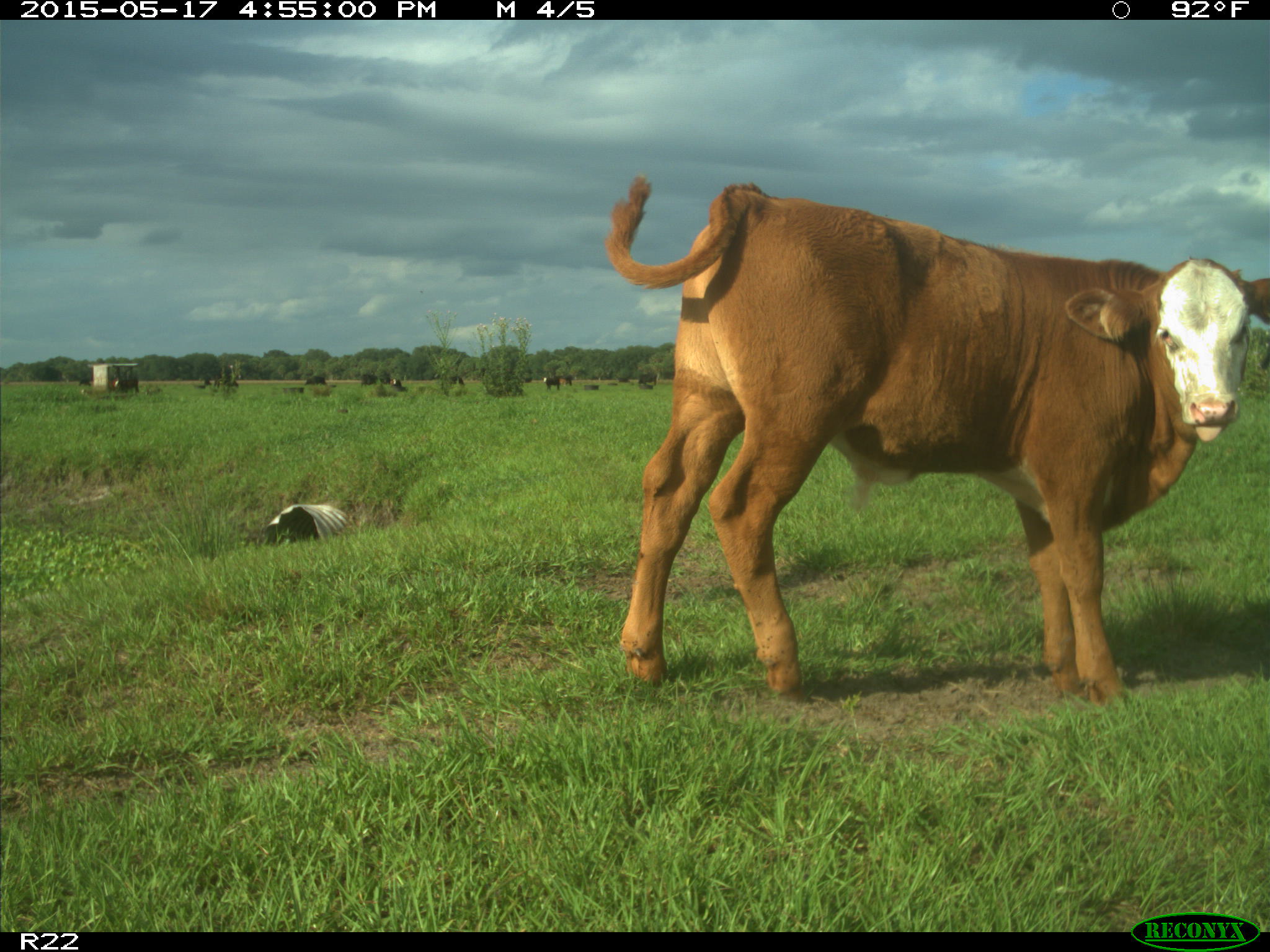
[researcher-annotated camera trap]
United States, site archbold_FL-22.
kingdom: Animalia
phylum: Chordata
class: Mammalia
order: Artiodactyla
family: Bovidae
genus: Bos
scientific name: Bos taurus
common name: domestic cow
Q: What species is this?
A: Bos taurus (domestic cow).